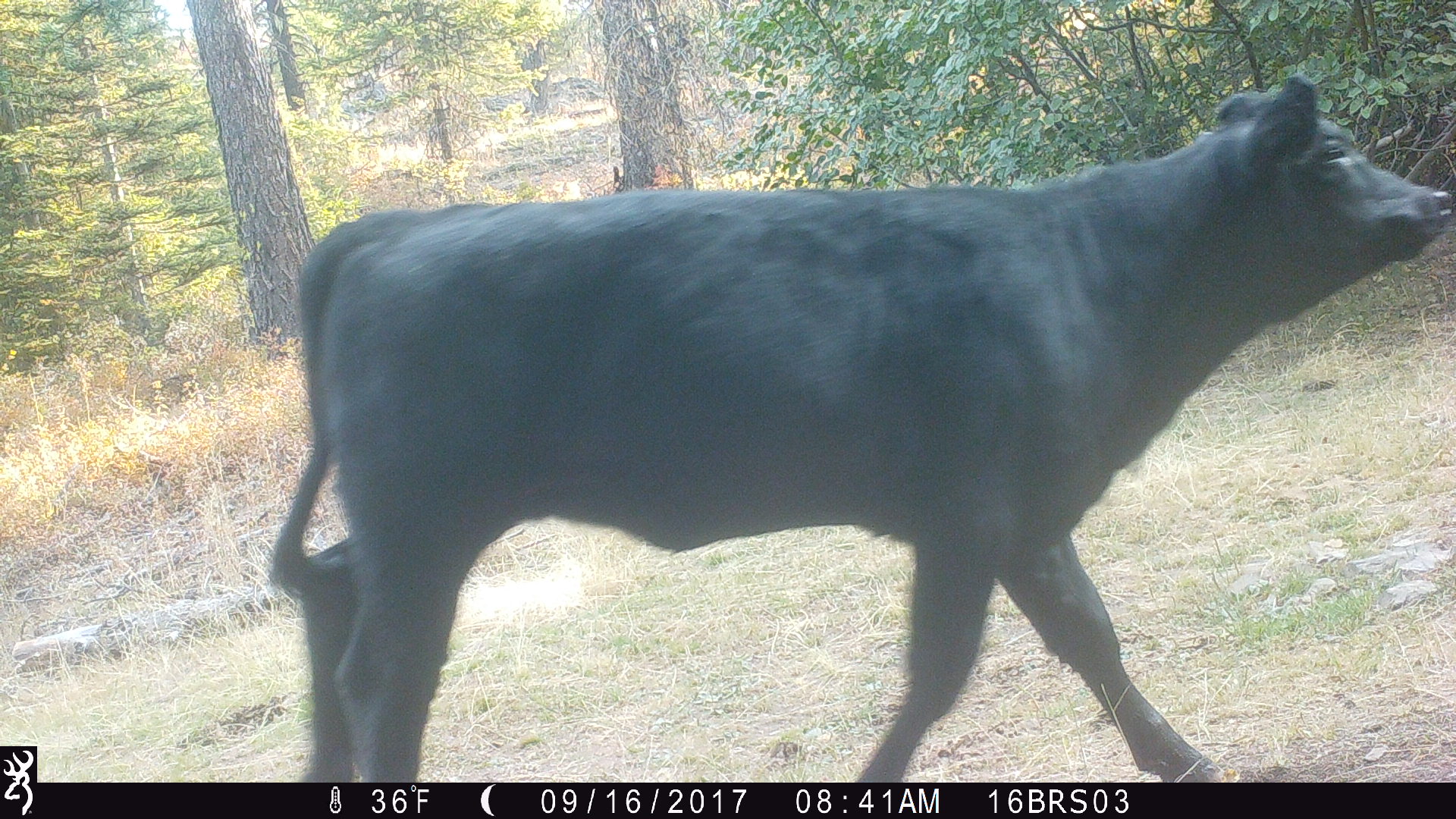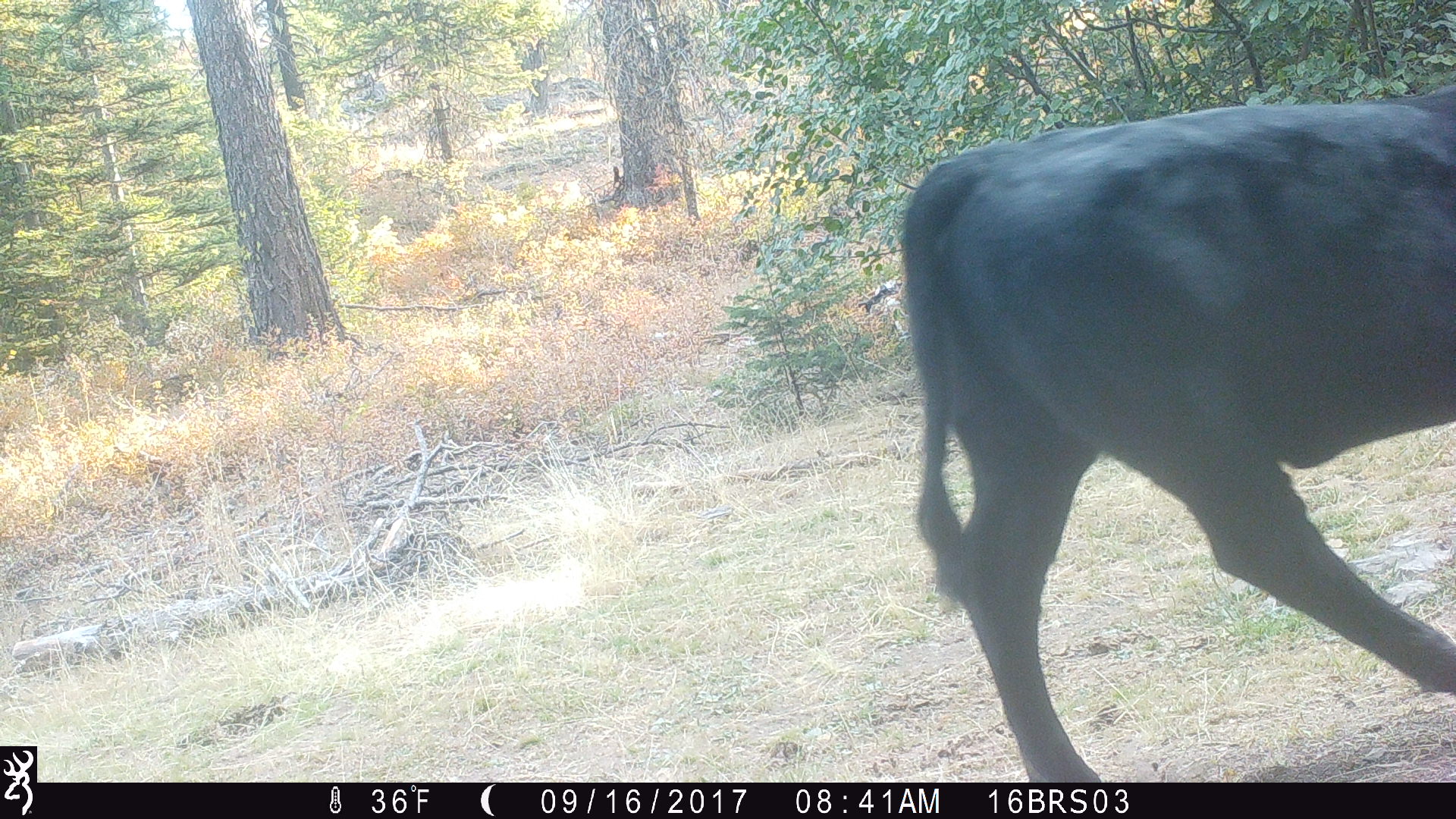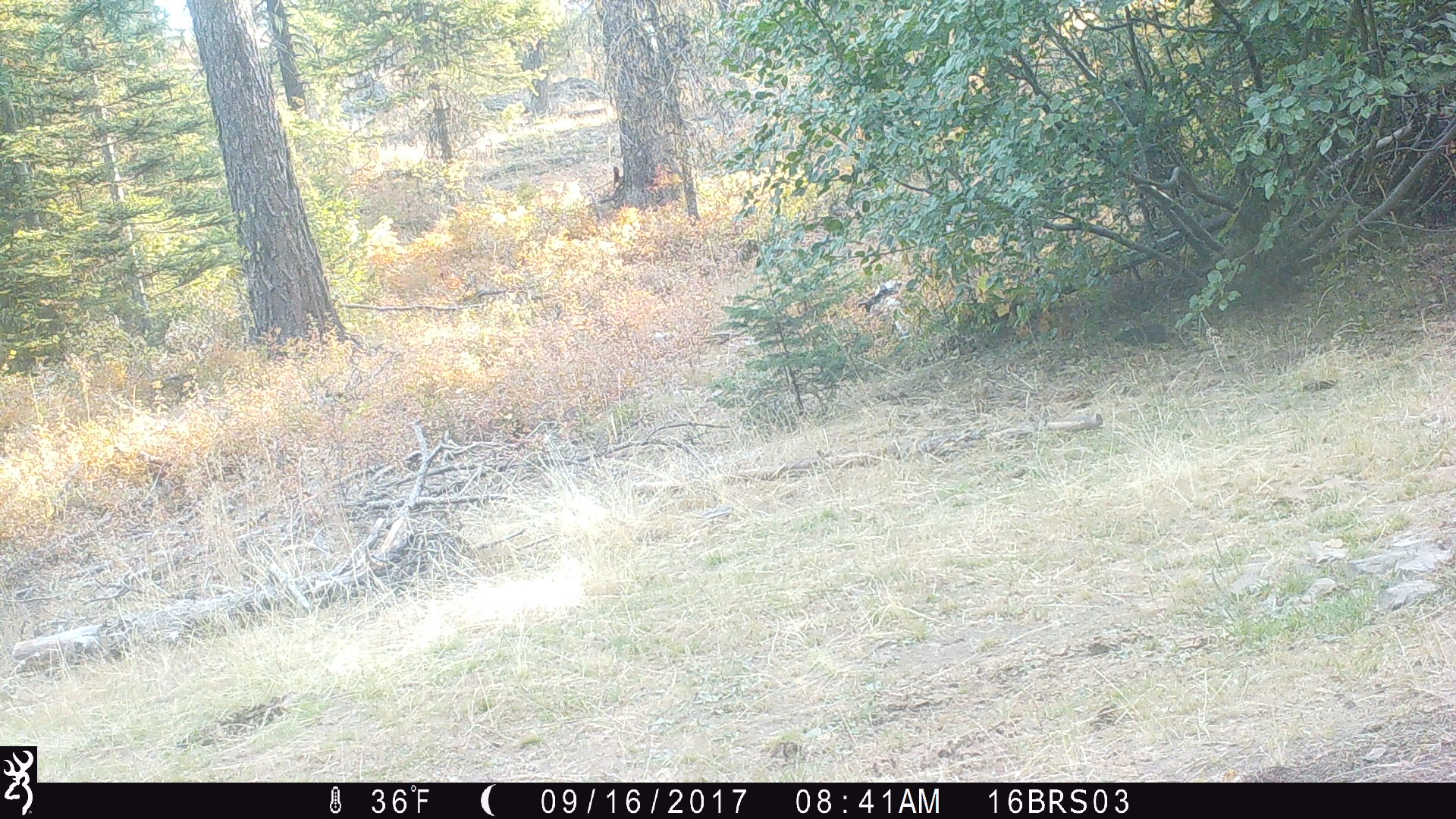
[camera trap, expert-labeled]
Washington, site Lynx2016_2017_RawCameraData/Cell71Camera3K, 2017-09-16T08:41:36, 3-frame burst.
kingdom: Animalia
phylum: Chordata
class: Mammalia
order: Artiodactyla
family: Bovidae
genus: Bos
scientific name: Bos taurus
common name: domestic cattle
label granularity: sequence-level